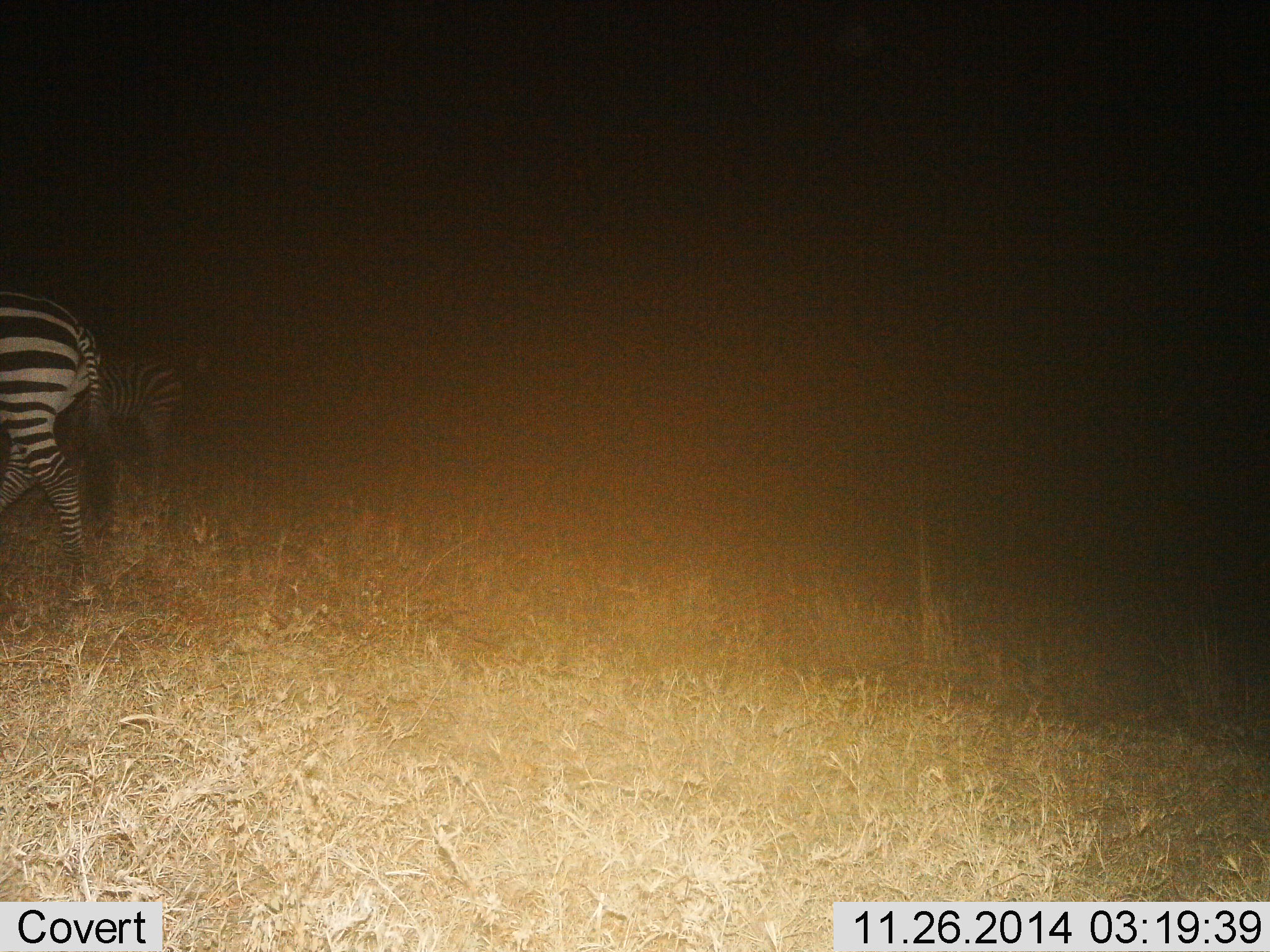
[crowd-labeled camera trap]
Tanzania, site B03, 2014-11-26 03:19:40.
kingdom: Animalia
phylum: Chordata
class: Mammalia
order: Perissodactyla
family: Equidae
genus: Equus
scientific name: Equus quagga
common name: plains zebra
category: zebra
Zebra (plains zebra) (Equus quagga), count 2. Behavior (volunteer vote fractions): standing 60%, resting 0%, moving 50%, interacting 0%. Young present (vote fraction): 10%. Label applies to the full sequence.